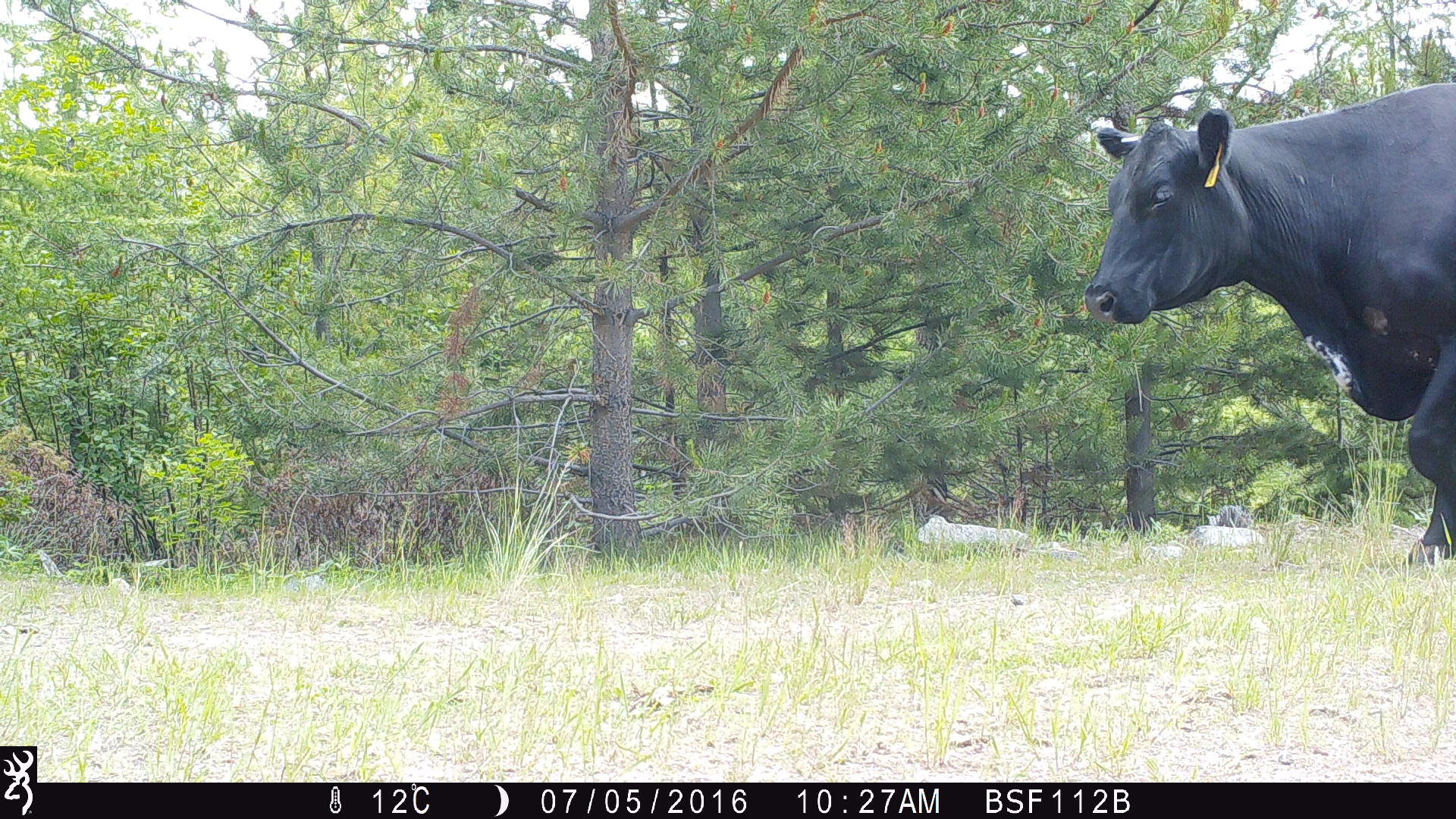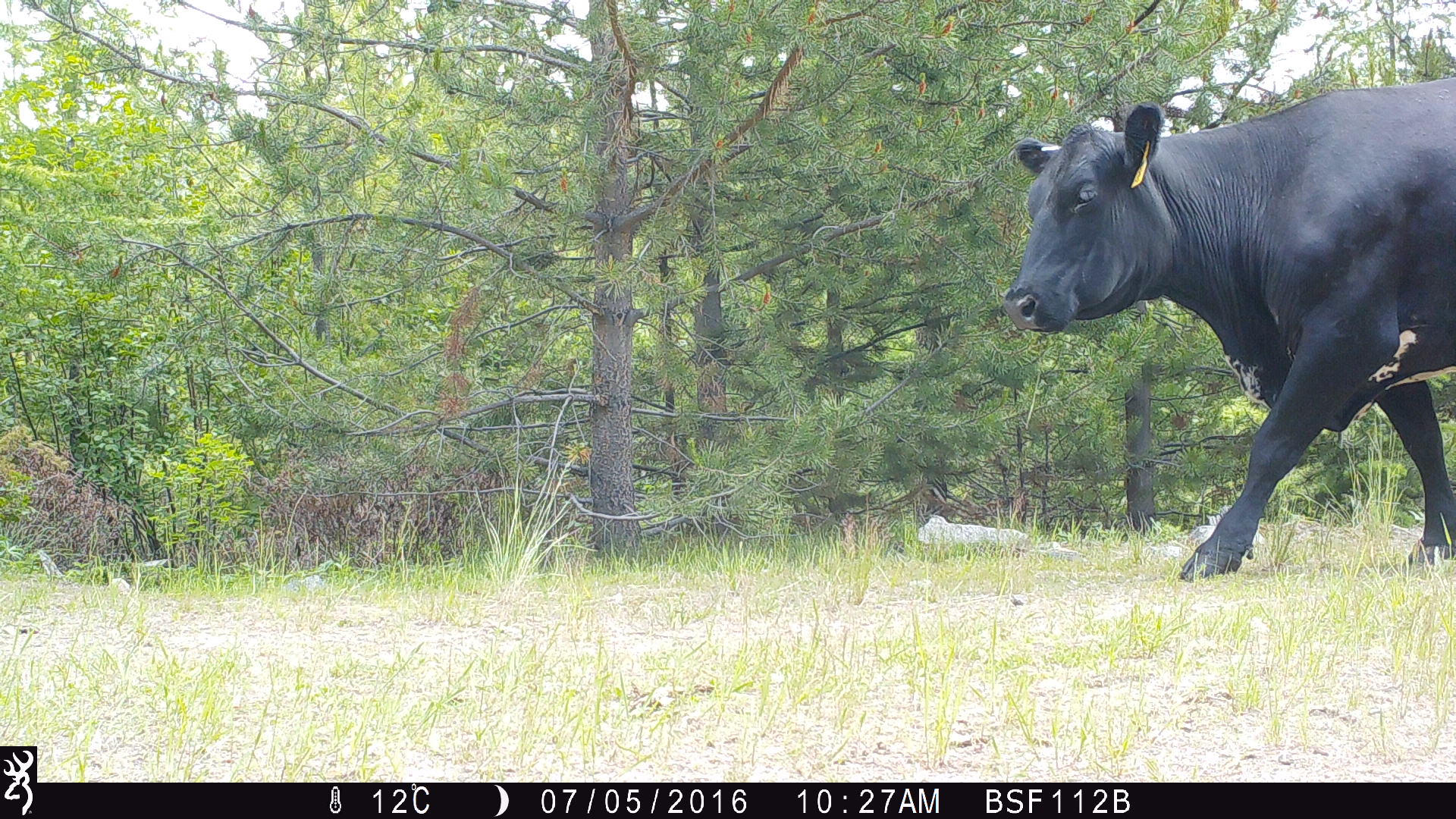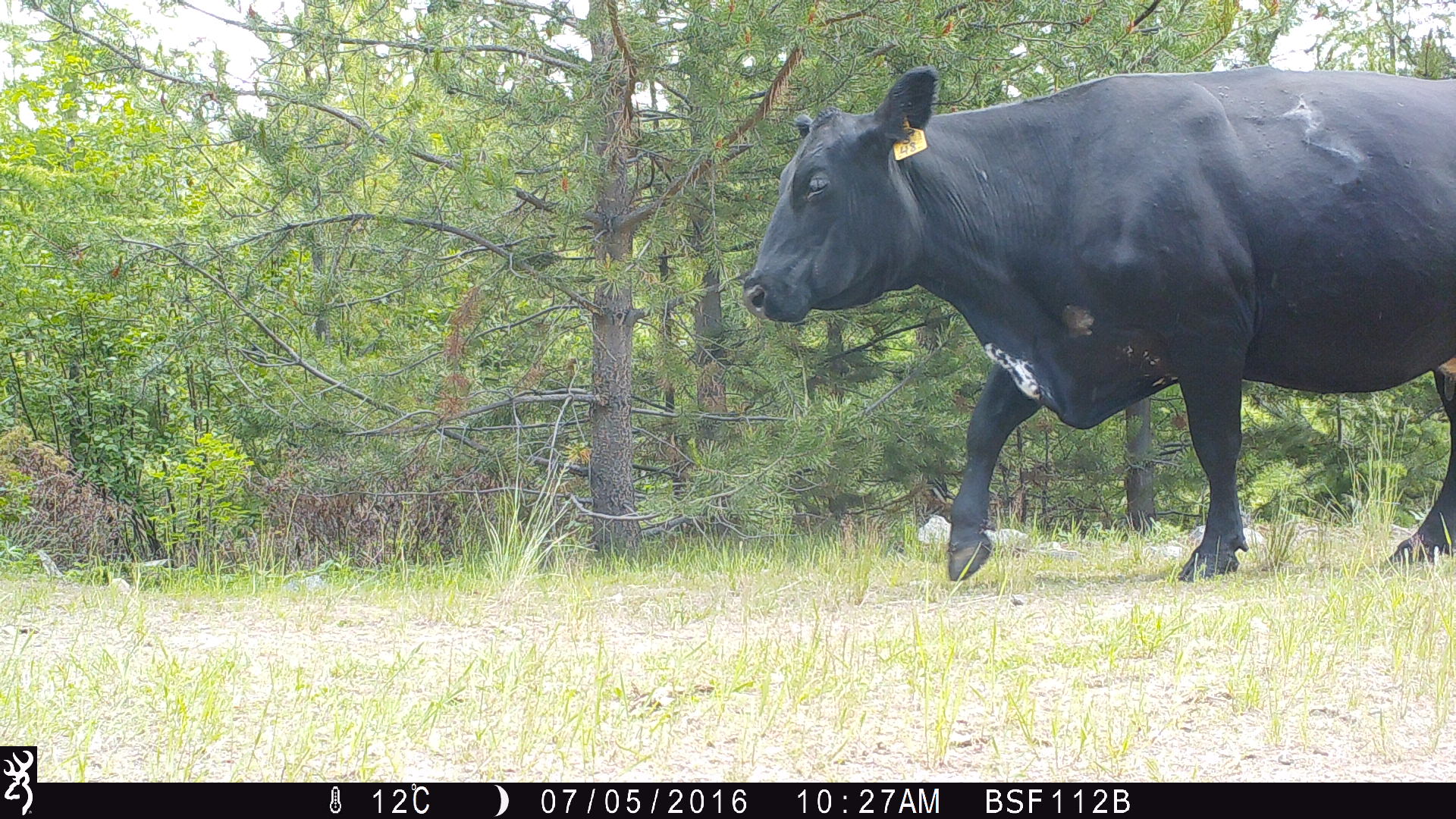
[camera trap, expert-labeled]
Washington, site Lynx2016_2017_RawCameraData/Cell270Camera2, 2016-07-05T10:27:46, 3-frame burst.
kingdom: Animalia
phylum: Chordata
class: Mammalia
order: Artiodactyla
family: Bovidae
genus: Bos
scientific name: Bos taurus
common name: domestic cattle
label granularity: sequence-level